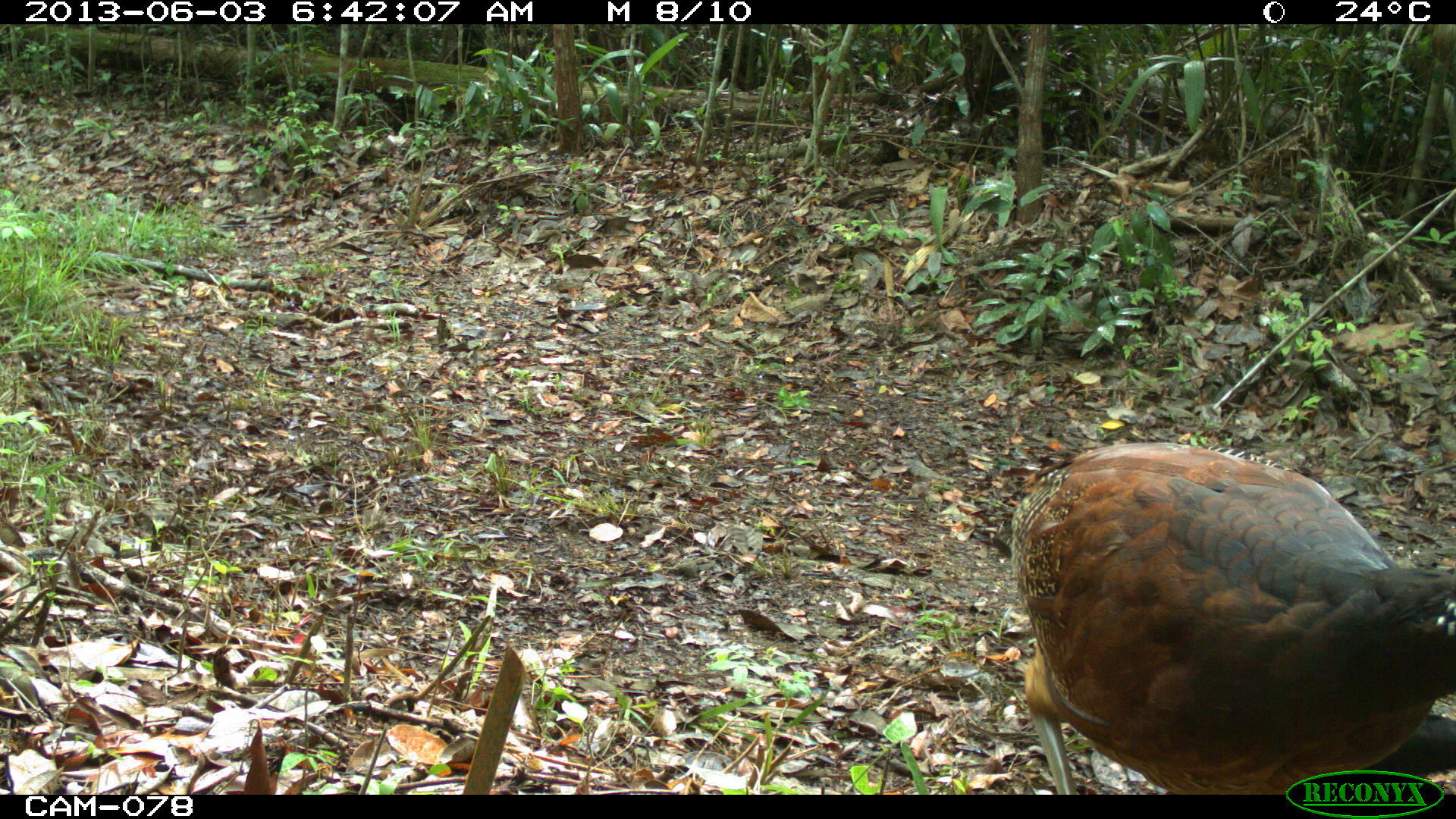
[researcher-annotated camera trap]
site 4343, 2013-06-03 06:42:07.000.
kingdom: Animalia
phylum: Chordata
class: Aves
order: Galliformes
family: Cracidae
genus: Crax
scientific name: Crax rubra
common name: great curassow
Crax rubra (great curassow), count 3, sex female.